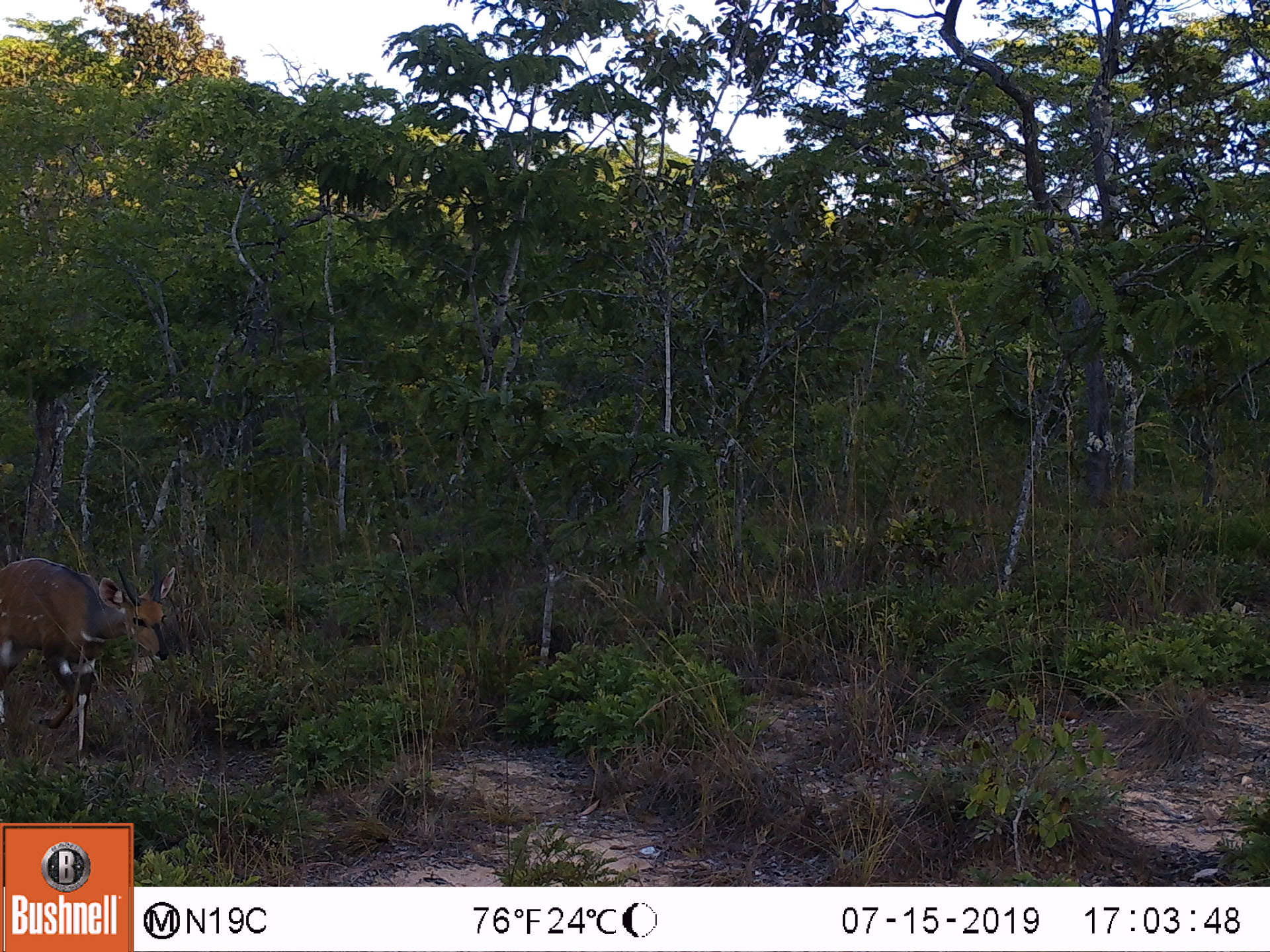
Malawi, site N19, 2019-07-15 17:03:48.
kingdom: Animalia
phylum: Chordata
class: Mammalia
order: Artiodactyla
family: Bovidae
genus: Tragelaphus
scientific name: Tragelaphus sylvaticus sylvaticus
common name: cape bushbuck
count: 1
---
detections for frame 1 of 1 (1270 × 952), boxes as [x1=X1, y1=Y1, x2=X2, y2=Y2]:
cape bushbuck: [x1=0, y1=556, x2=185, y2=768]